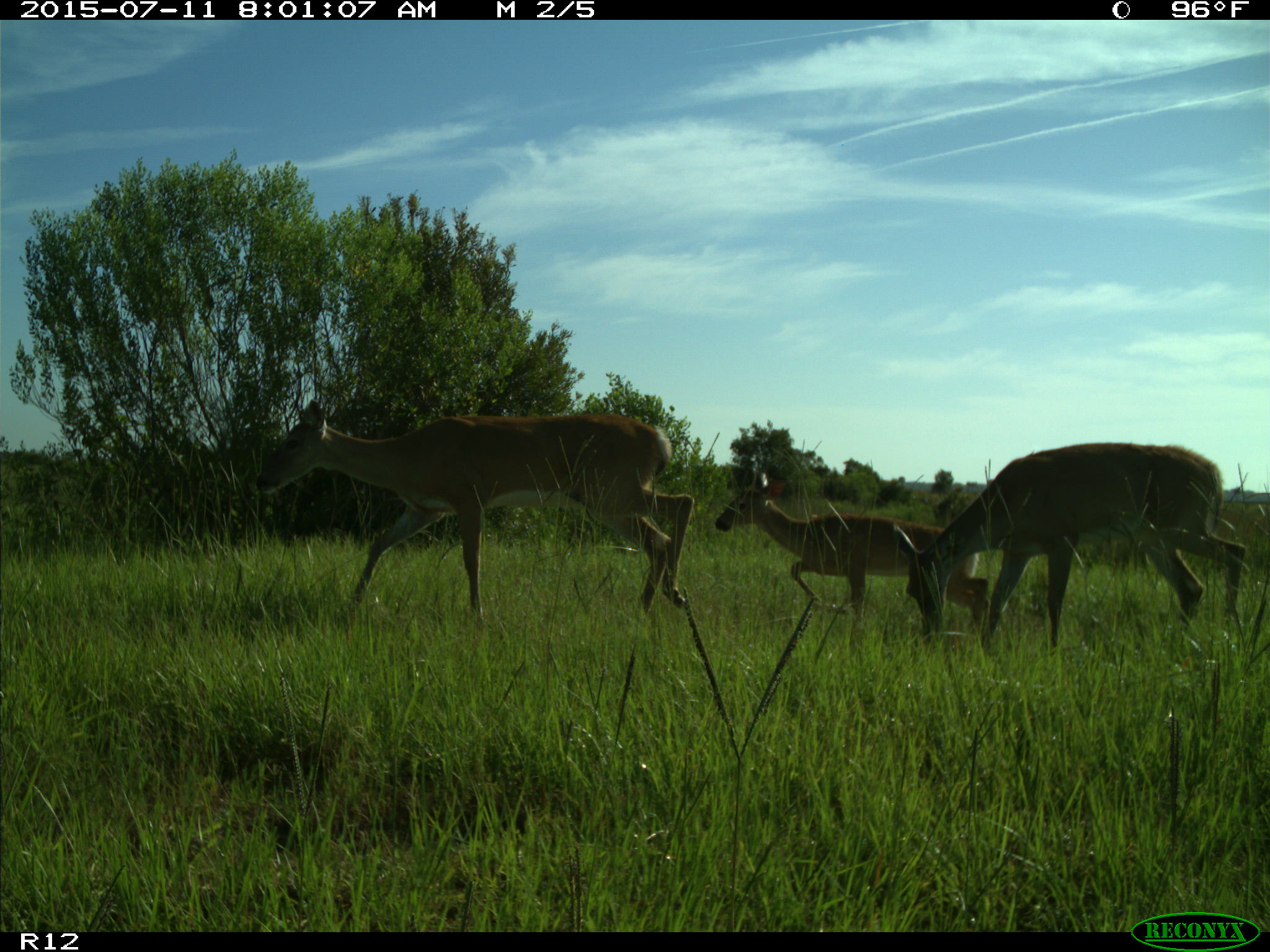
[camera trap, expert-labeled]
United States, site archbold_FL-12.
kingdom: Animalia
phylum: Chordata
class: Mammalia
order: Artiodactyla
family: Cervidae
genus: Odocoileus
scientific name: Odocoileus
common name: deer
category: unidentified deer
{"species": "unidentified deer (deer) (Odocoileus)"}